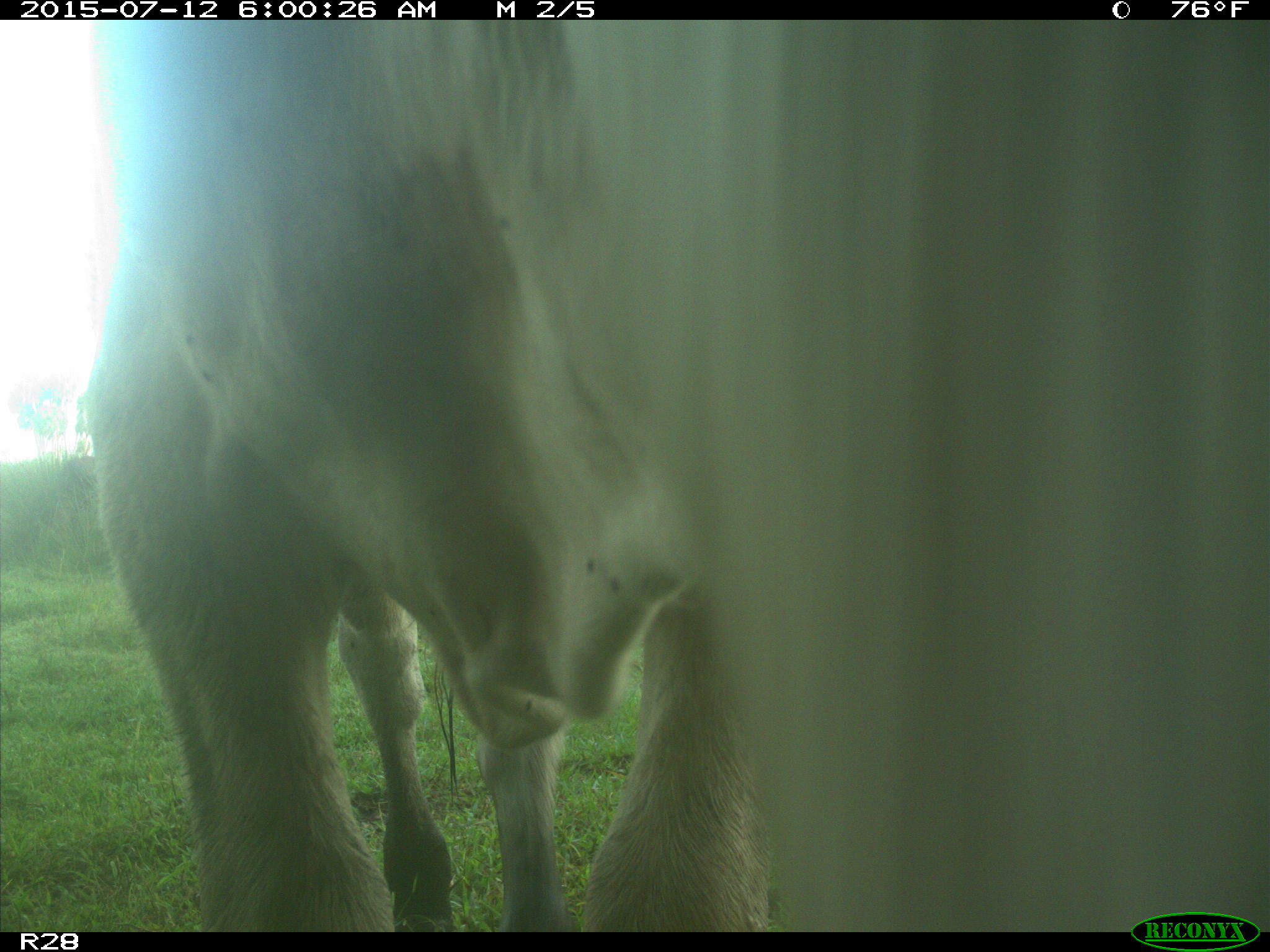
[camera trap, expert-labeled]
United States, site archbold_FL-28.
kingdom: Animalia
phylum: Chordata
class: Mammalia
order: Artiodactyla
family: Bovidae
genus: Bos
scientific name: Bos taurus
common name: domestic cow